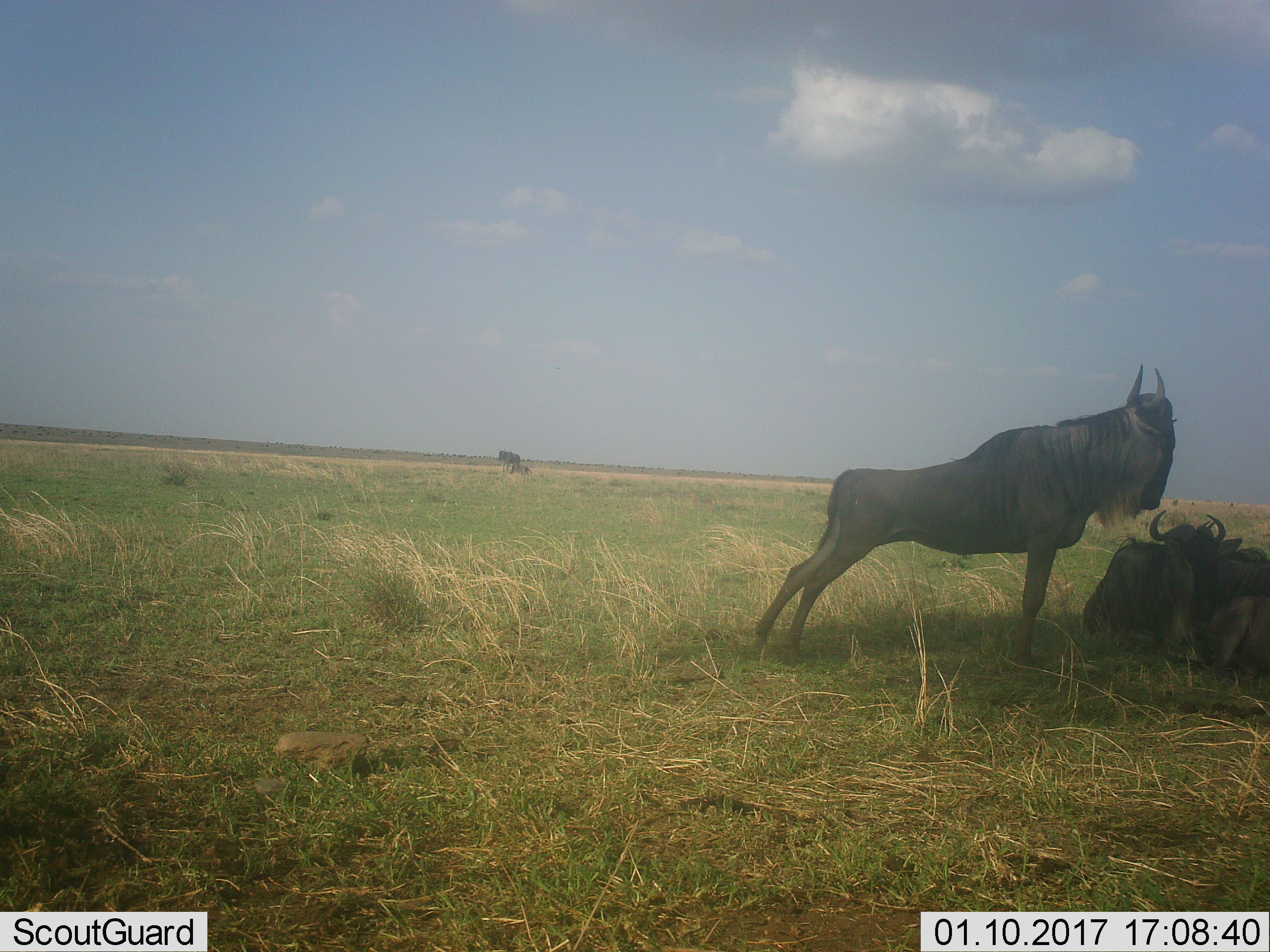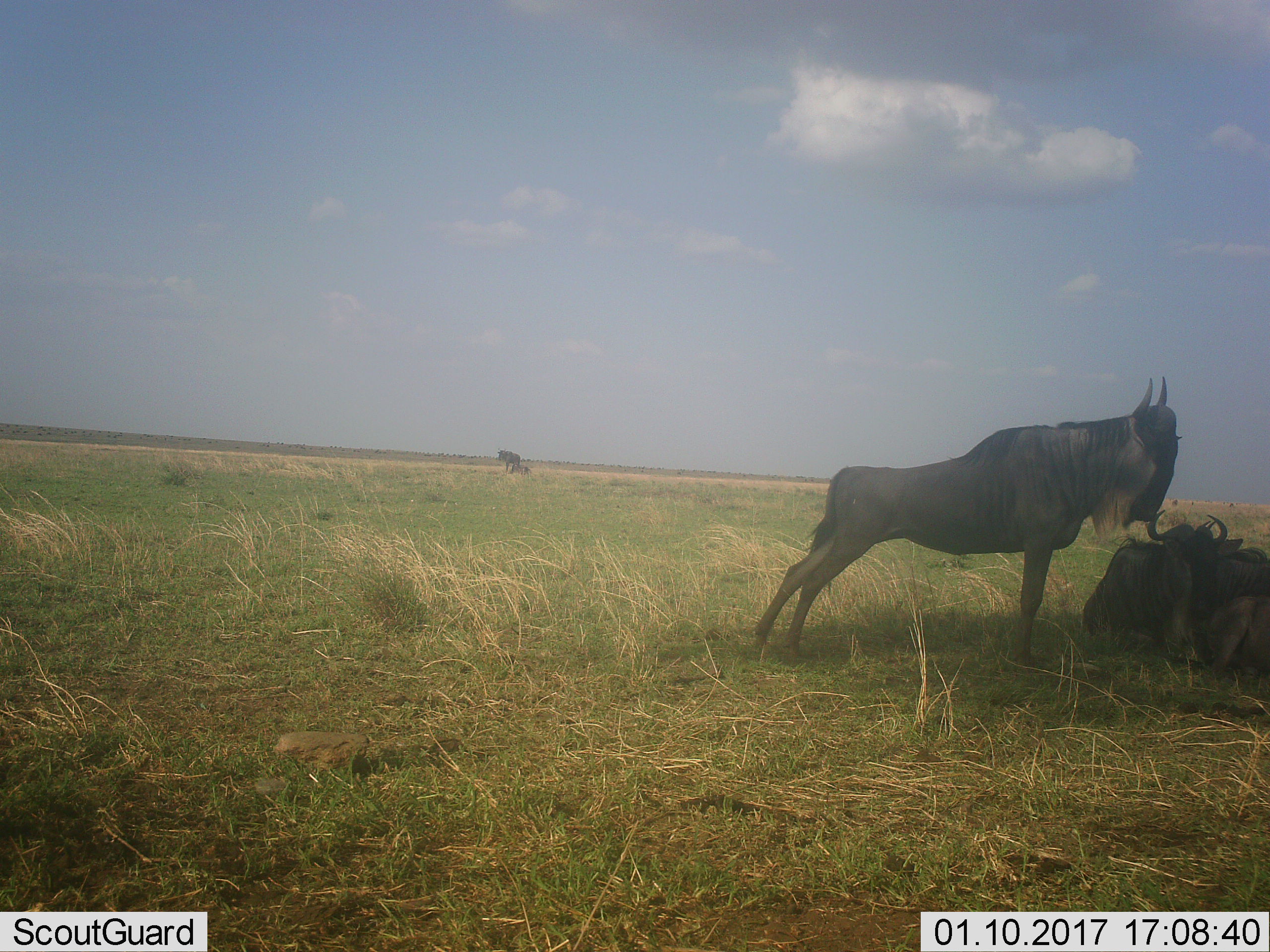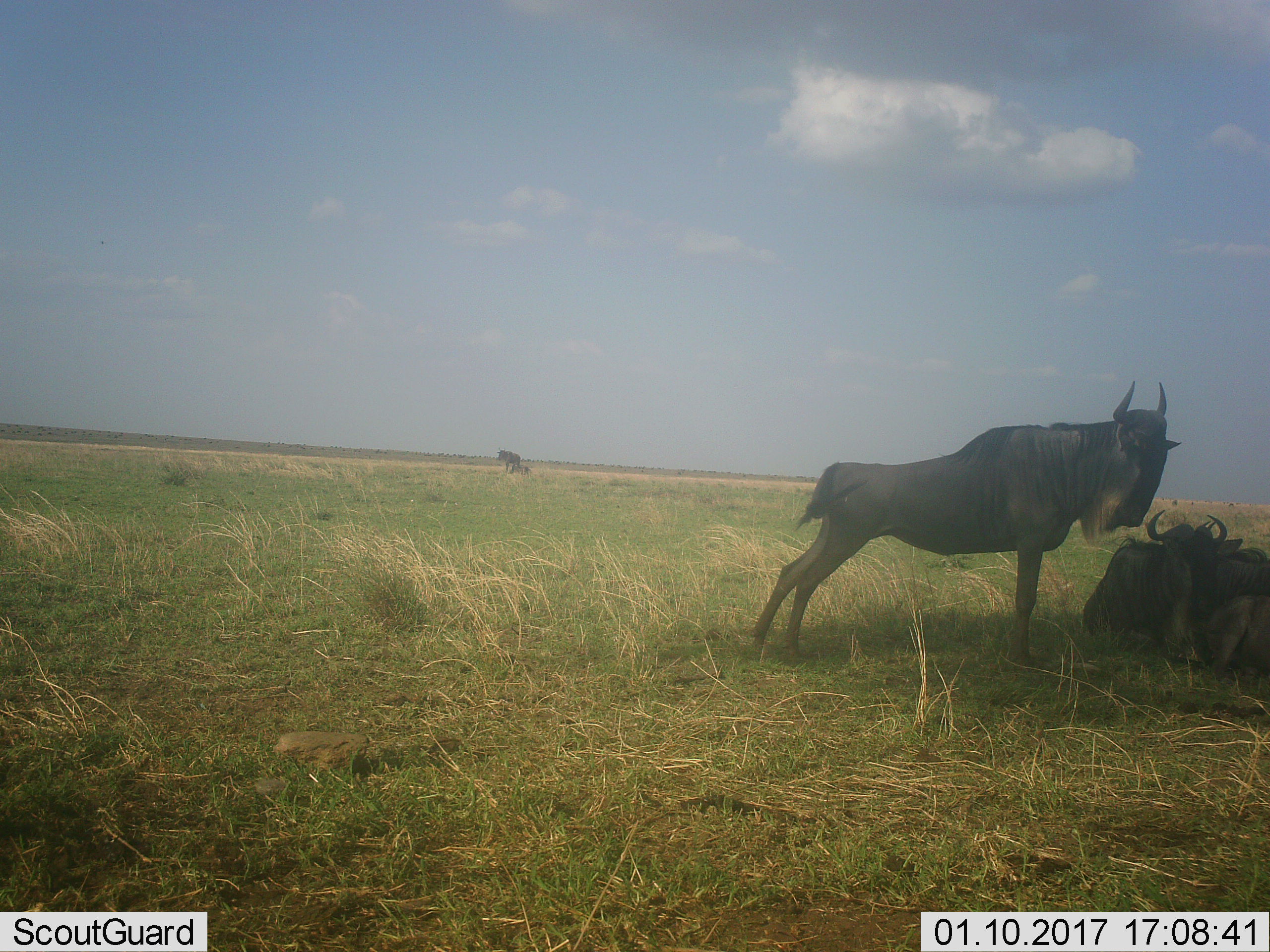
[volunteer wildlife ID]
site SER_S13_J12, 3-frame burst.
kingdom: Animalia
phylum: Chordata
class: Mammalia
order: Artiodactyla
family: Bovidae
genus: Connochaetes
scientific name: Connochaetes taurinus taurinus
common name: blue wildebeest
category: wildebeestblue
Wildebeestblue (blue wildebeest) (Connochaetes taurinus taurinus), count 4. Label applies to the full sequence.